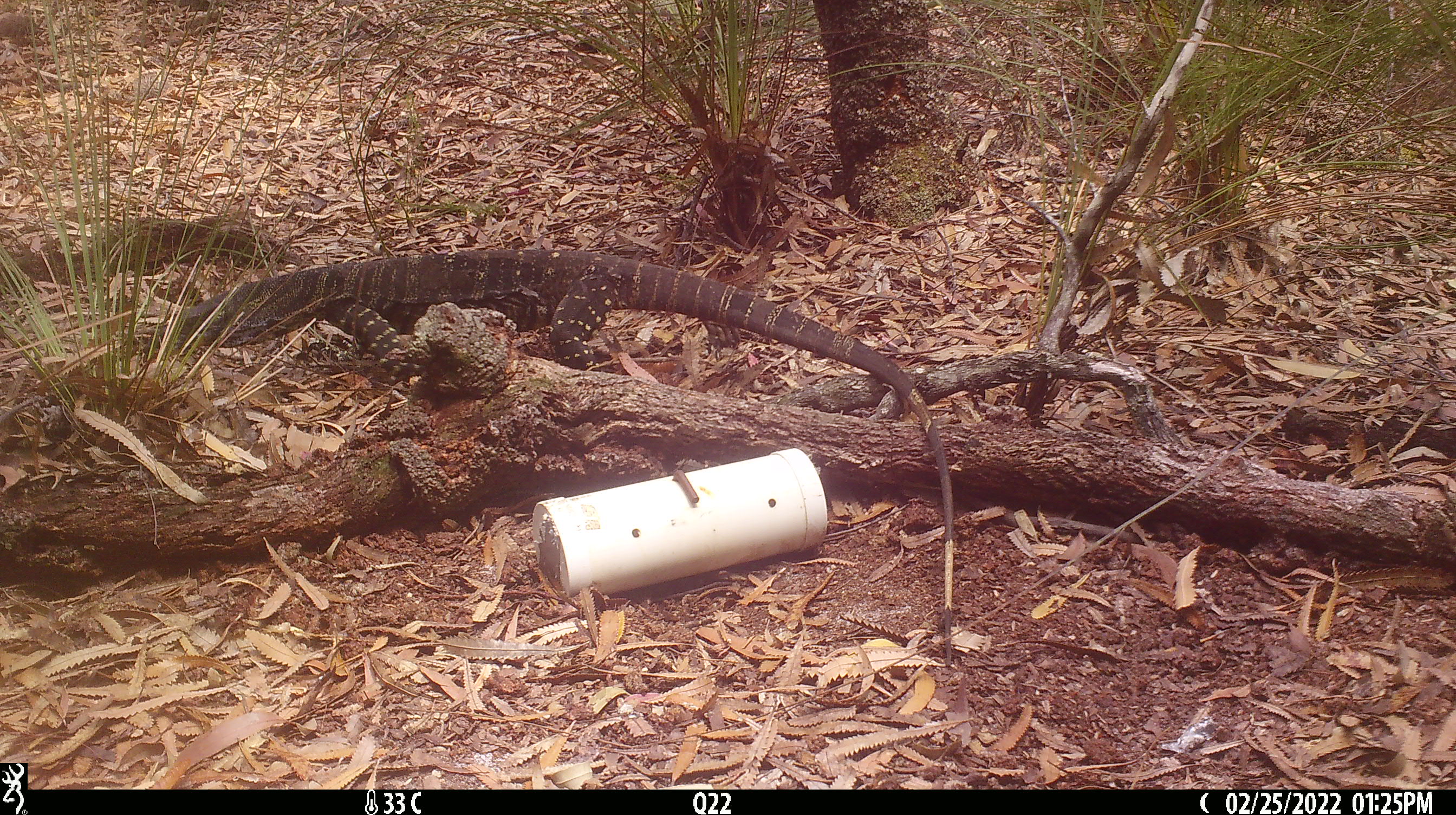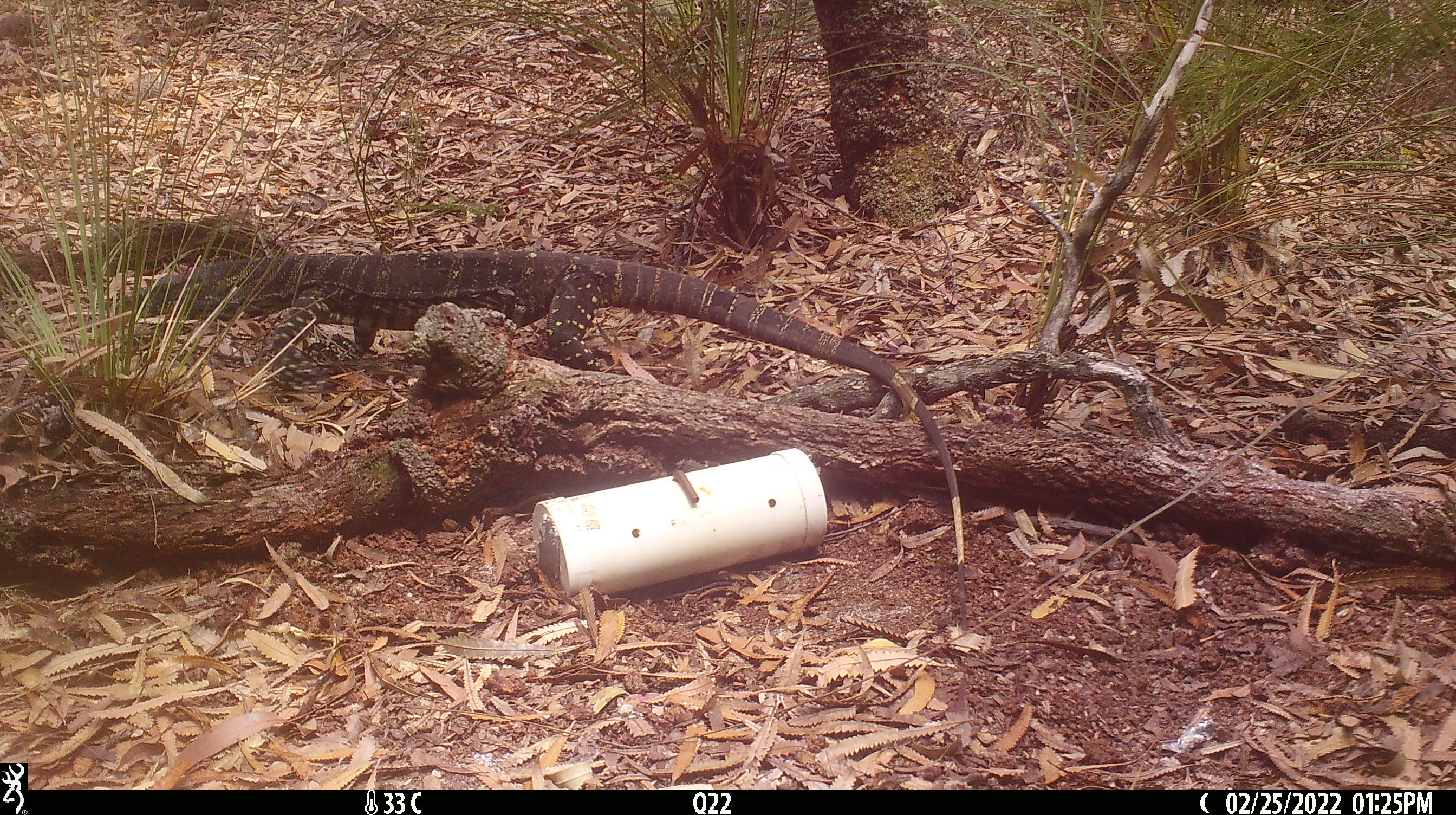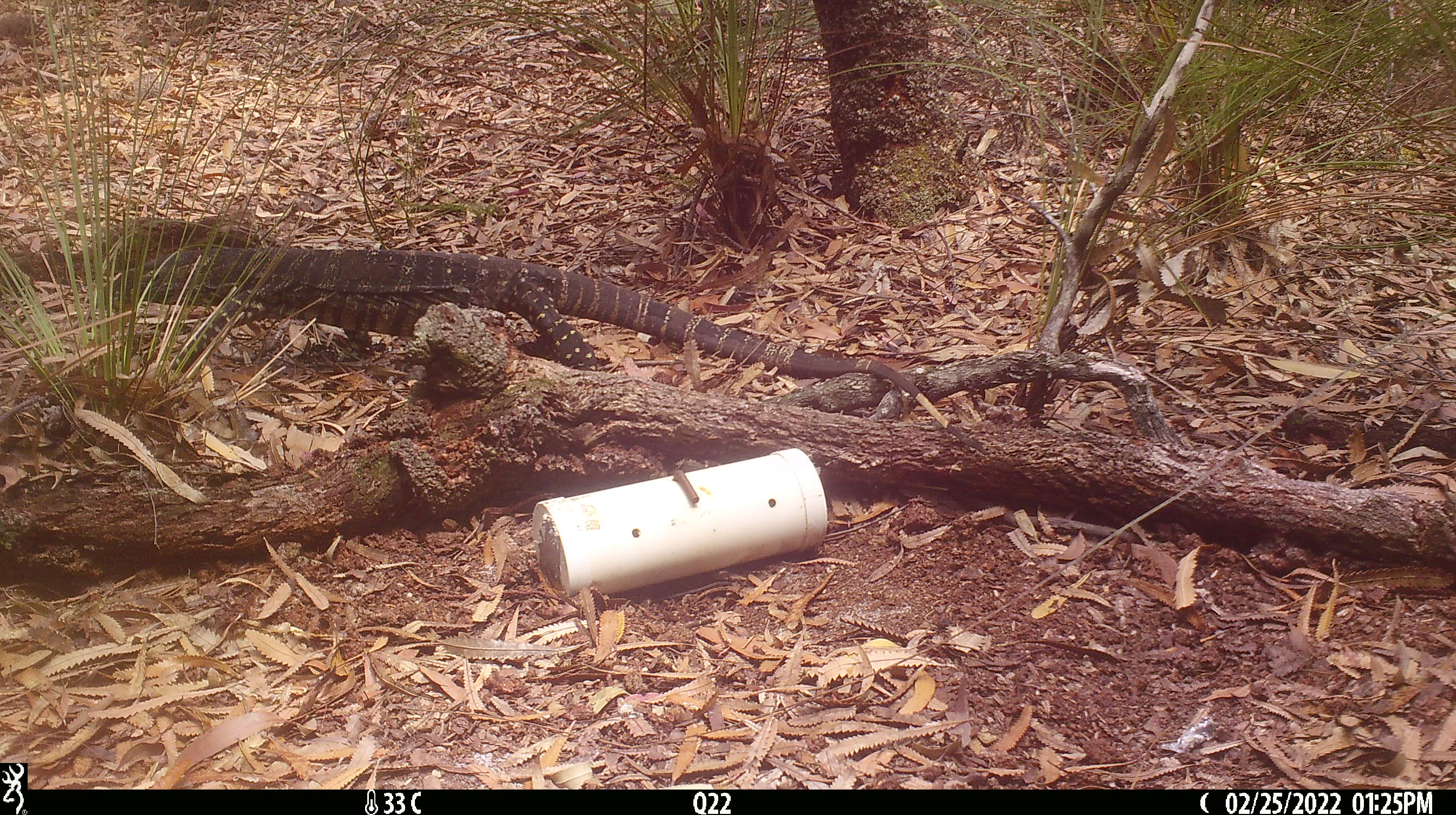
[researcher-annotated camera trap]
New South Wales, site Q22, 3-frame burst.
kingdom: Animalia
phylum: Chordata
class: Reptilia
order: Squamata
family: Varanidae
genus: Varanus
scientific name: Varanus varius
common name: lace monitor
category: goanna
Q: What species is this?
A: Goanna (lace monitor) (Varanus varius).